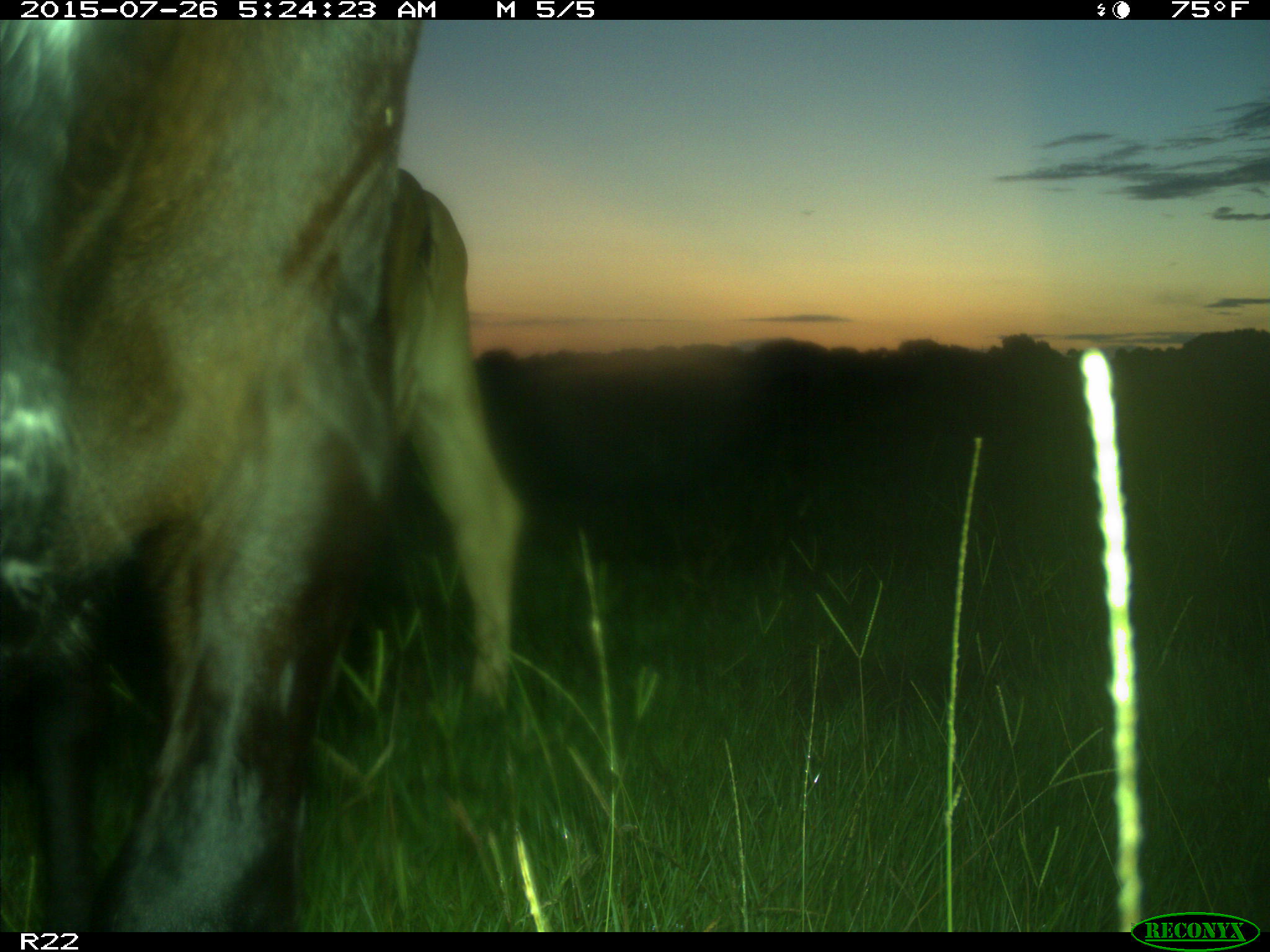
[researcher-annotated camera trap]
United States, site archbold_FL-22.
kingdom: Animalia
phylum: Chordata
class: Mammalia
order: Artiodactyla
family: Bovidae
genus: Bos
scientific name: Bos taurus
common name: domestic cow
Bos taurus (domestic cow).